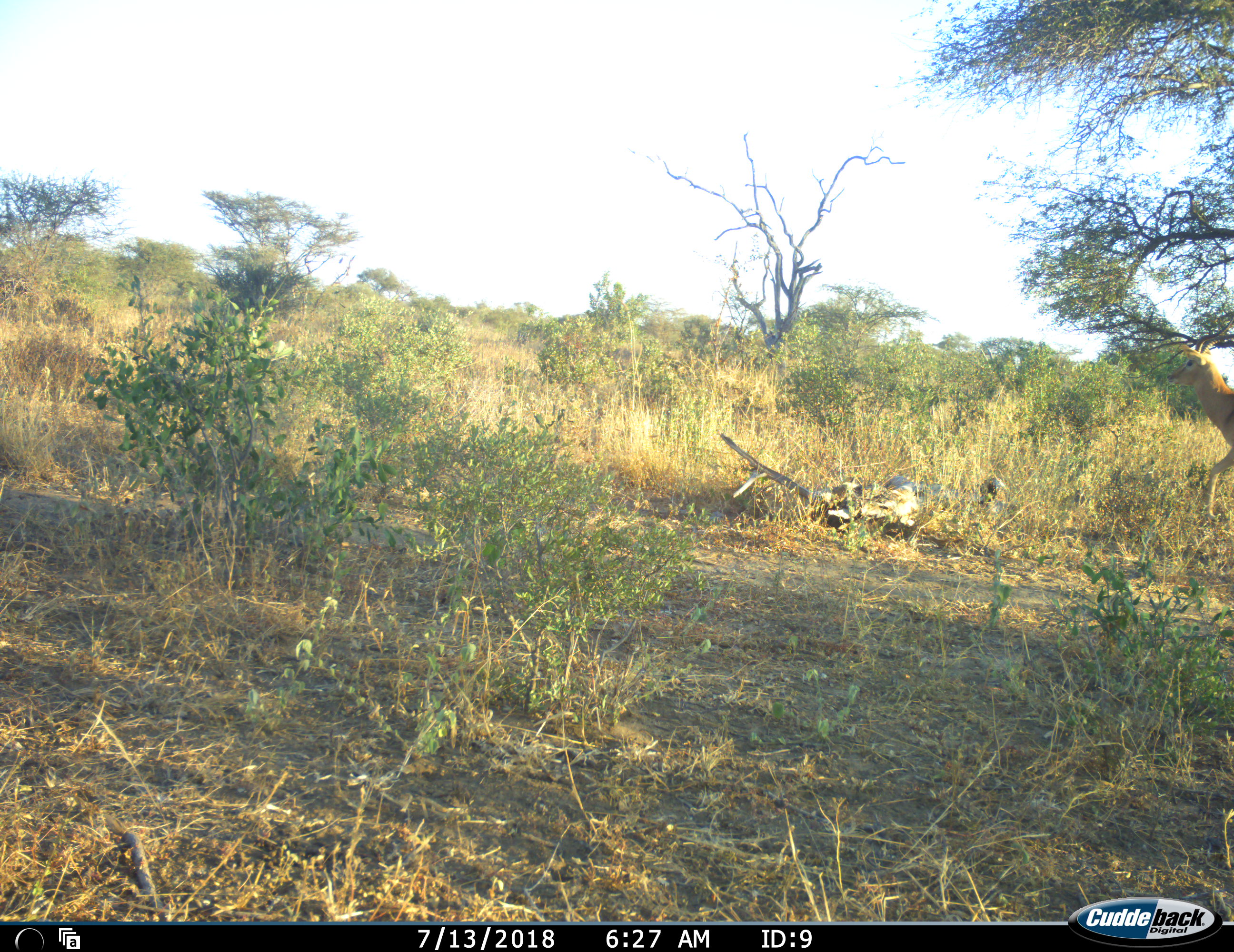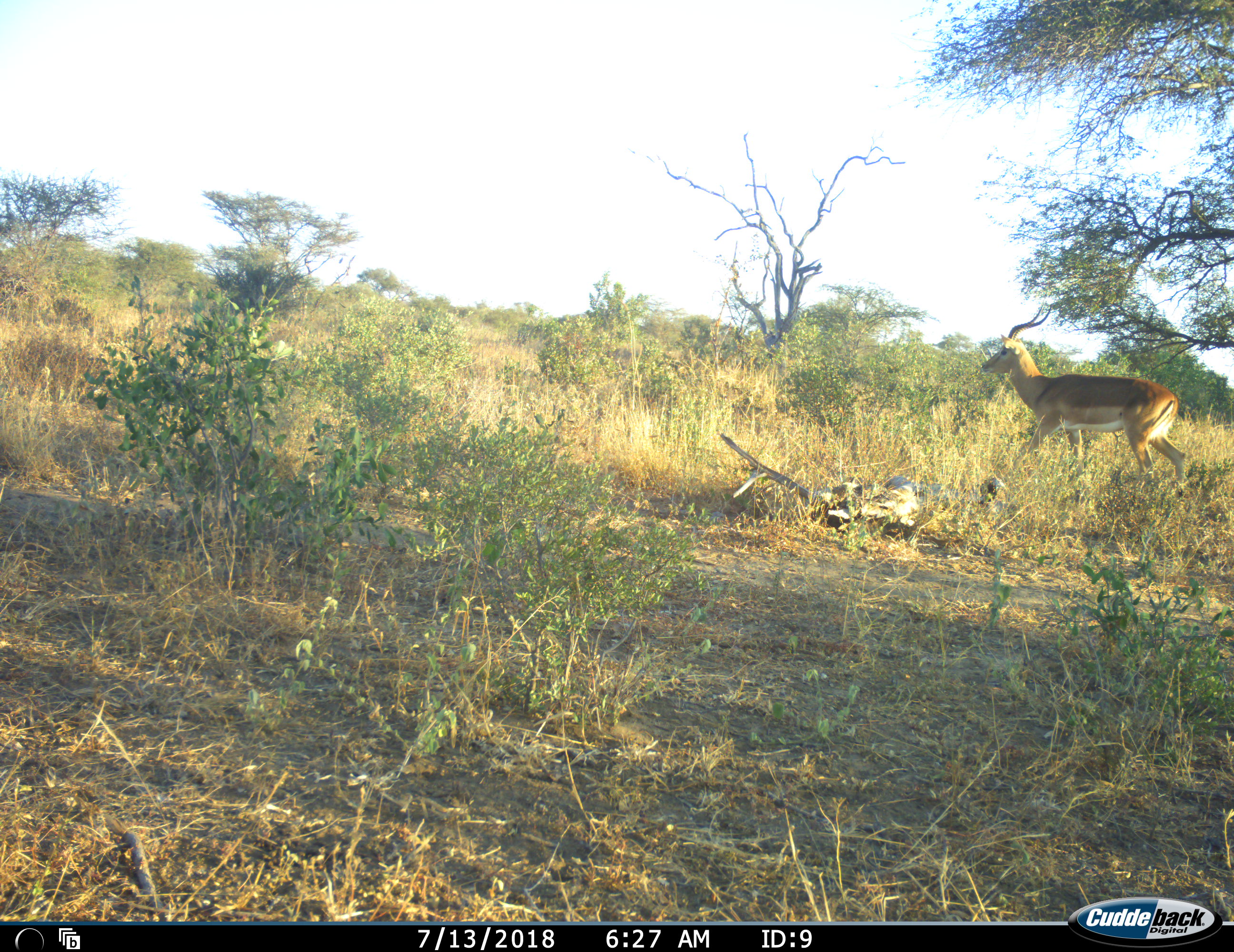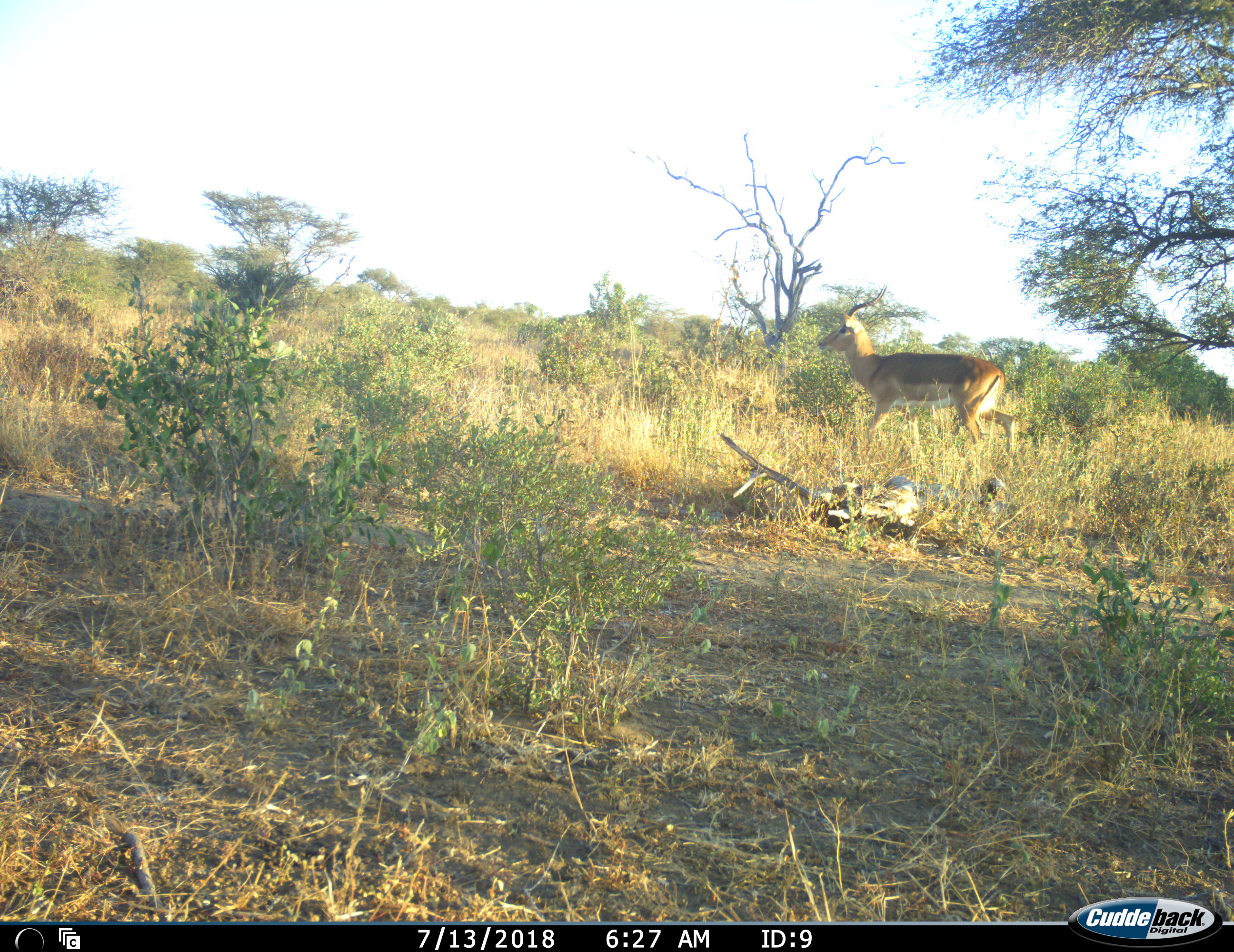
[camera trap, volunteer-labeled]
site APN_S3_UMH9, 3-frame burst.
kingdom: Animalia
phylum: Chordata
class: Mammalia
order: Artiodactyla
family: Bovidae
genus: Aepyceros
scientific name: Aepyceros melampus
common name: impala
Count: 1.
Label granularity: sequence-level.